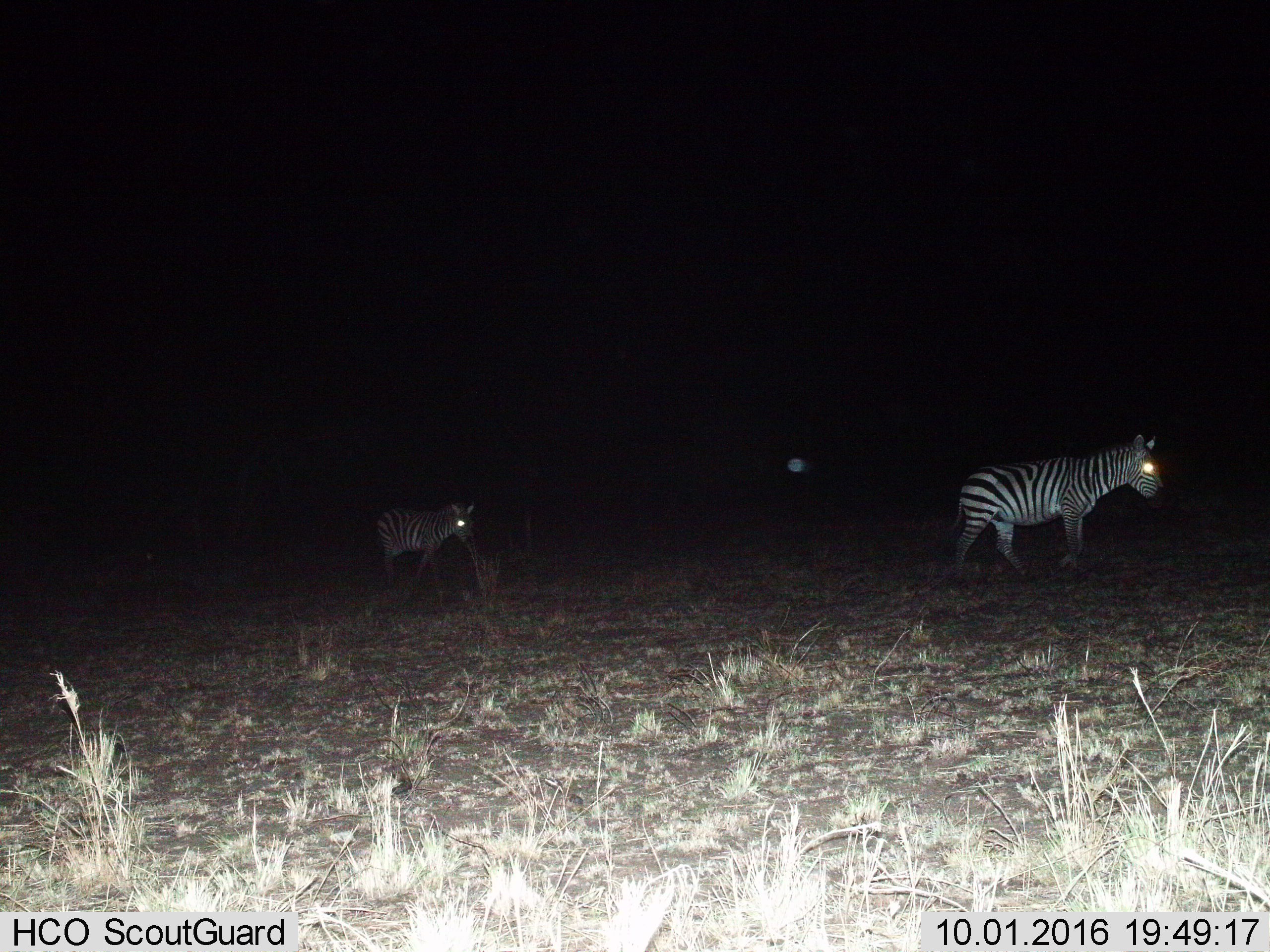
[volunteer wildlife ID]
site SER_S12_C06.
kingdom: Animalia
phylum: Chordata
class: Mammalia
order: Perissodactyla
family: Equidae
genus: Equus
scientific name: Equus quagga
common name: plains zebra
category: zebraplains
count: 2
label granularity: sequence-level